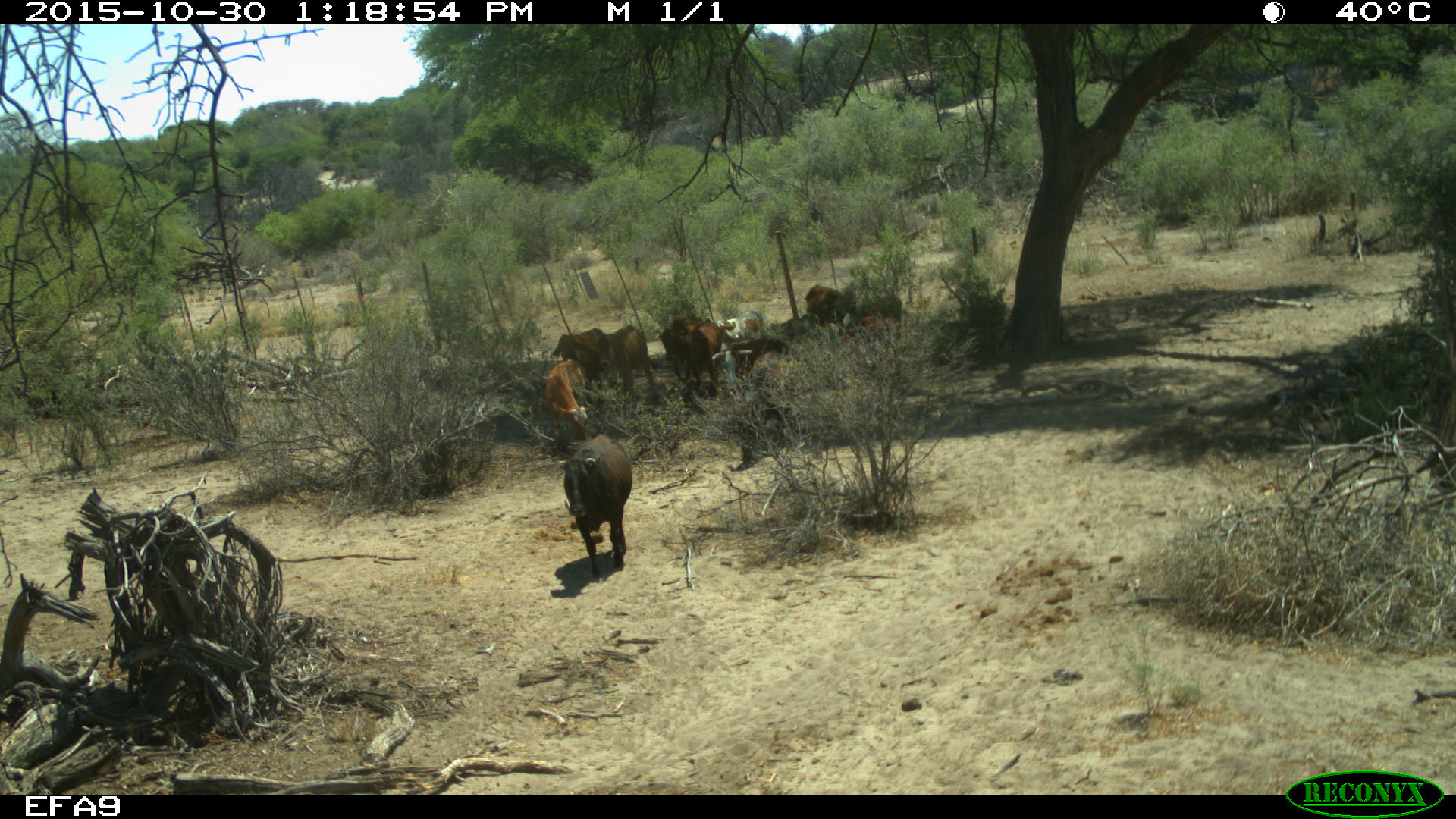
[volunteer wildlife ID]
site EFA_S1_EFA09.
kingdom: Animalia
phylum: Chordata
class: Mammalia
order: Artiodactyla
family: Bovidae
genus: Bos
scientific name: Bos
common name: cattle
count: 7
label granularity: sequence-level